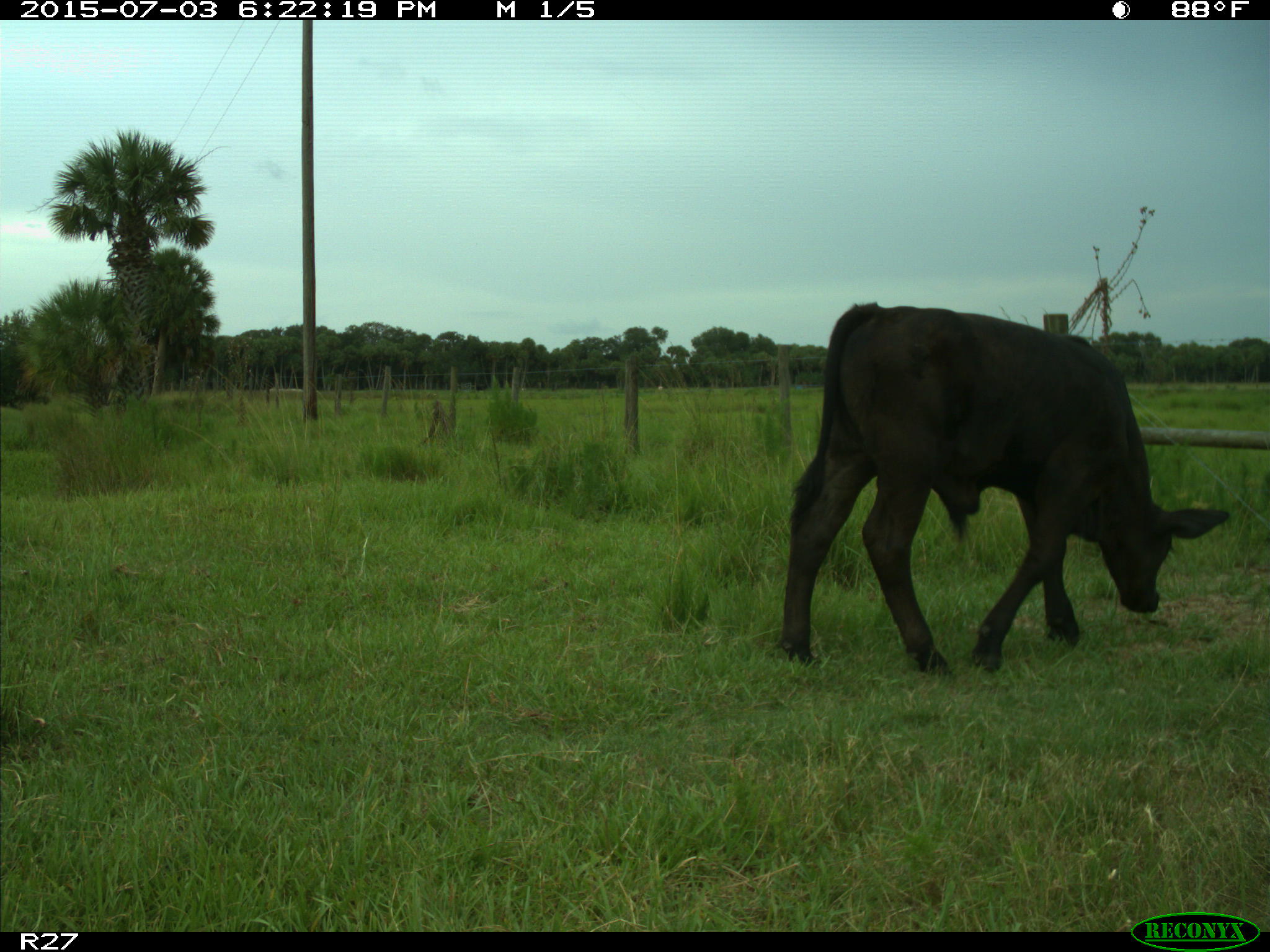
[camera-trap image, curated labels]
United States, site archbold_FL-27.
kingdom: Animalia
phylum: Chordata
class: Mammalia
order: Artiodactyla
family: Bovidae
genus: Bos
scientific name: Bos taurus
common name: domestic cow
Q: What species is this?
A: Bos taurus (domestic cow).